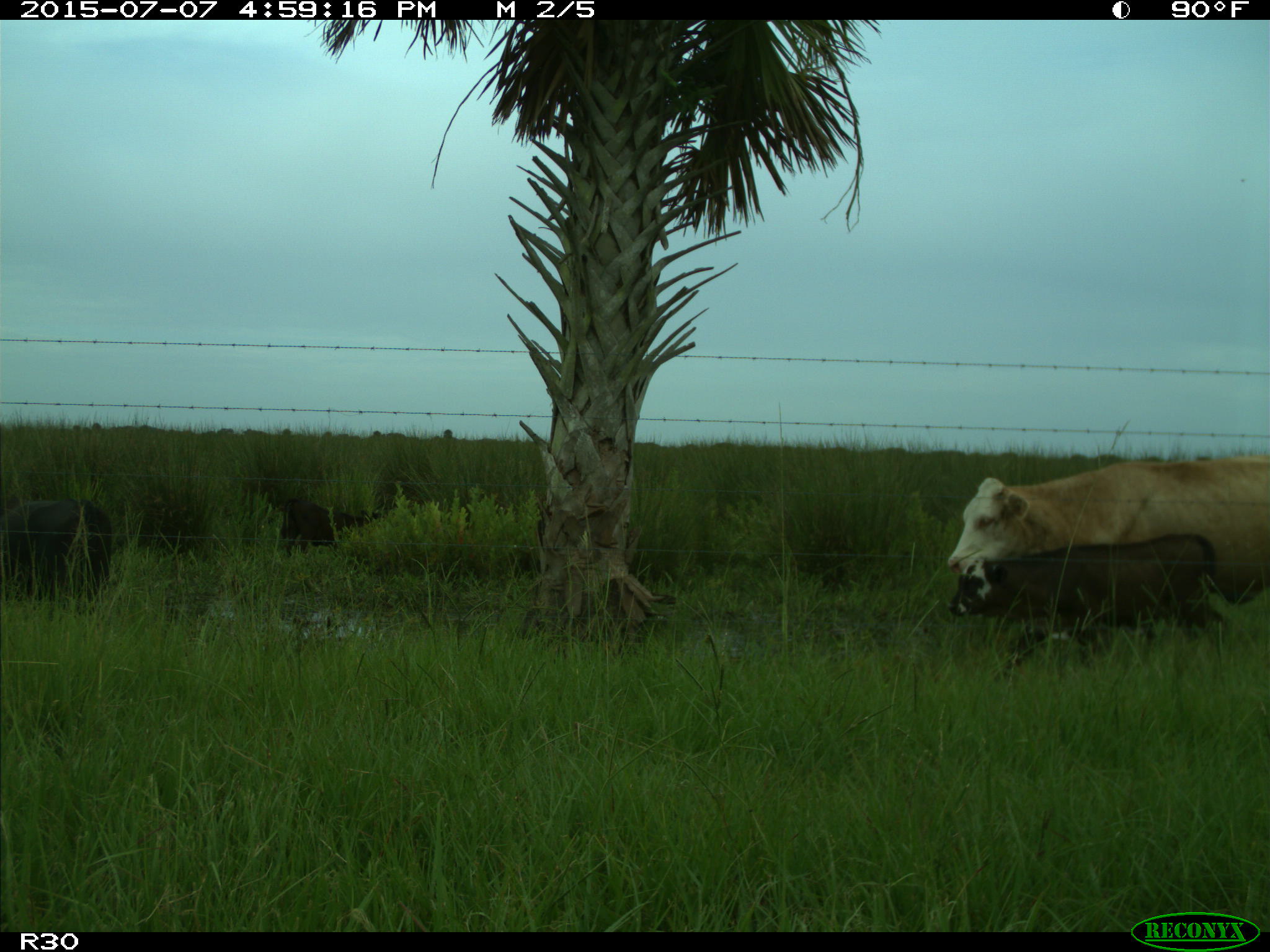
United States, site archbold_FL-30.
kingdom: Animalia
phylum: Chordata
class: Mammalia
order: Artiodactyla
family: Bovidae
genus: Bos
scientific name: Bos taurus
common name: domestic cow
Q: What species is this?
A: Bos taurus (domestic cow).